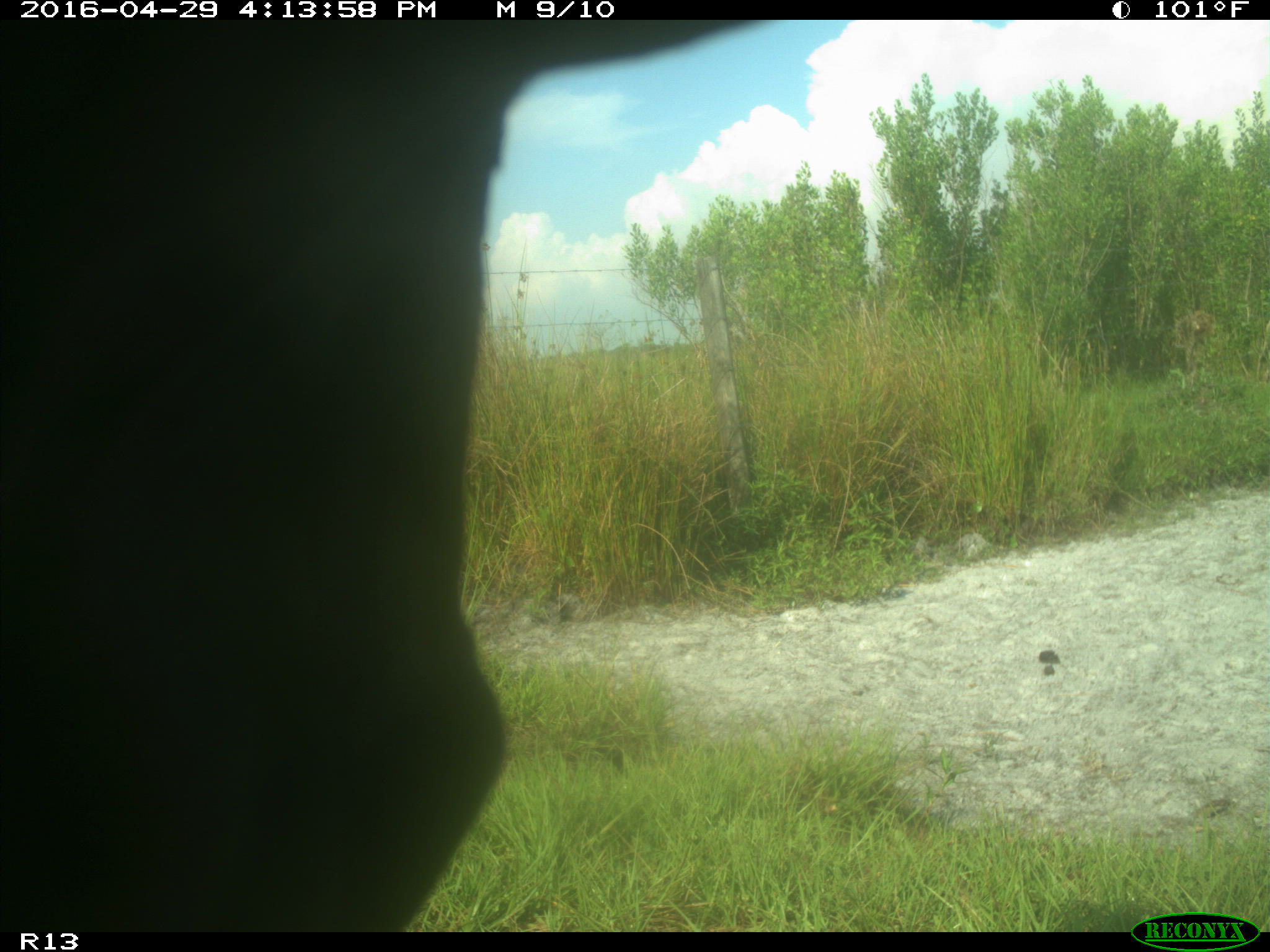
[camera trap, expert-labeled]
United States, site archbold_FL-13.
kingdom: Animalia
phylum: Chordata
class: Mammalia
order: Artiodactyla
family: Bovidae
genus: Bos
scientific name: Bos taurus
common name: domestic cow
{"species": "Bos taurus (domestic cow)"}